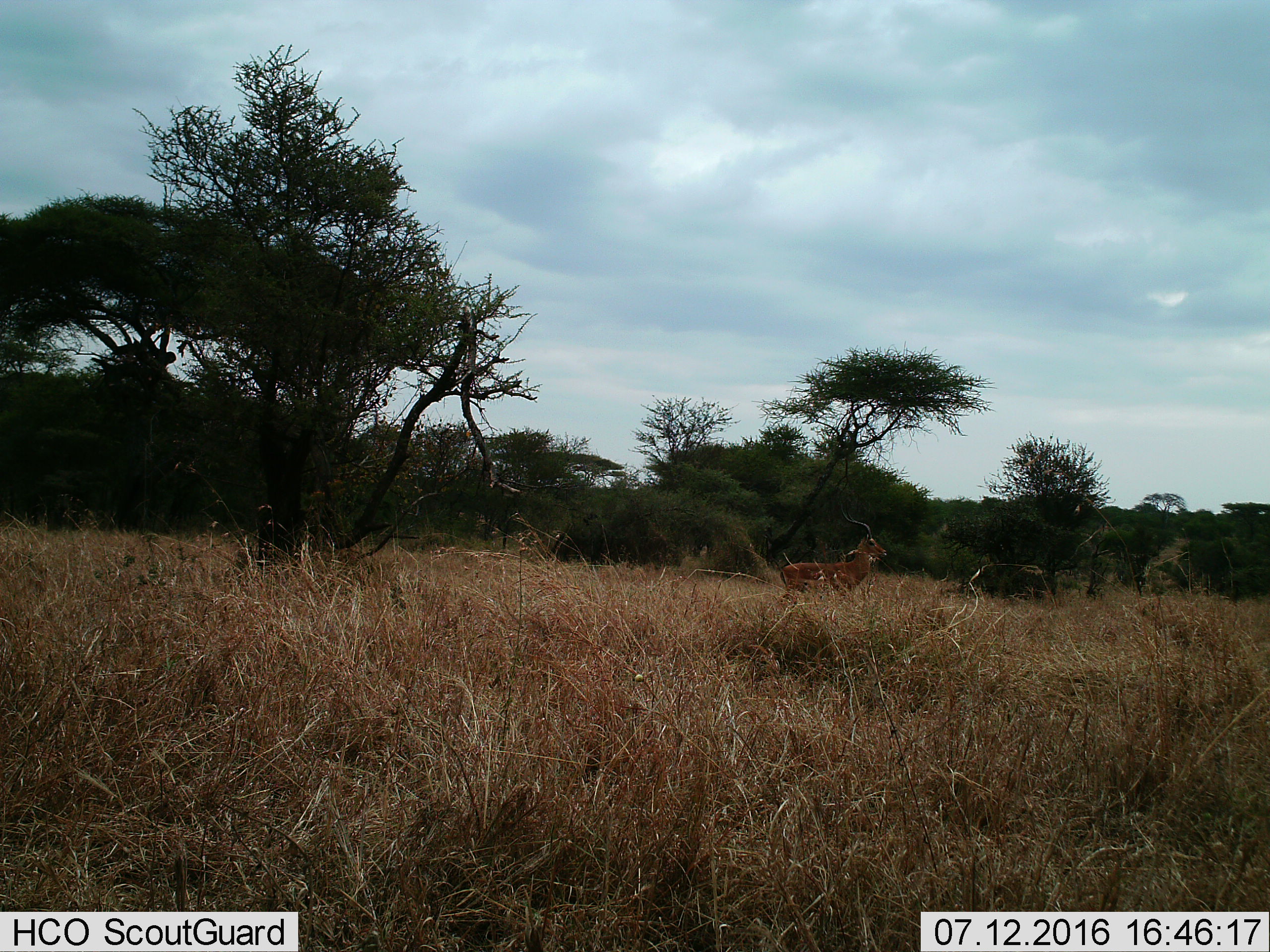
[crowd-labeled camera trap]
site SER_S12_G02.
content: unidentified animal